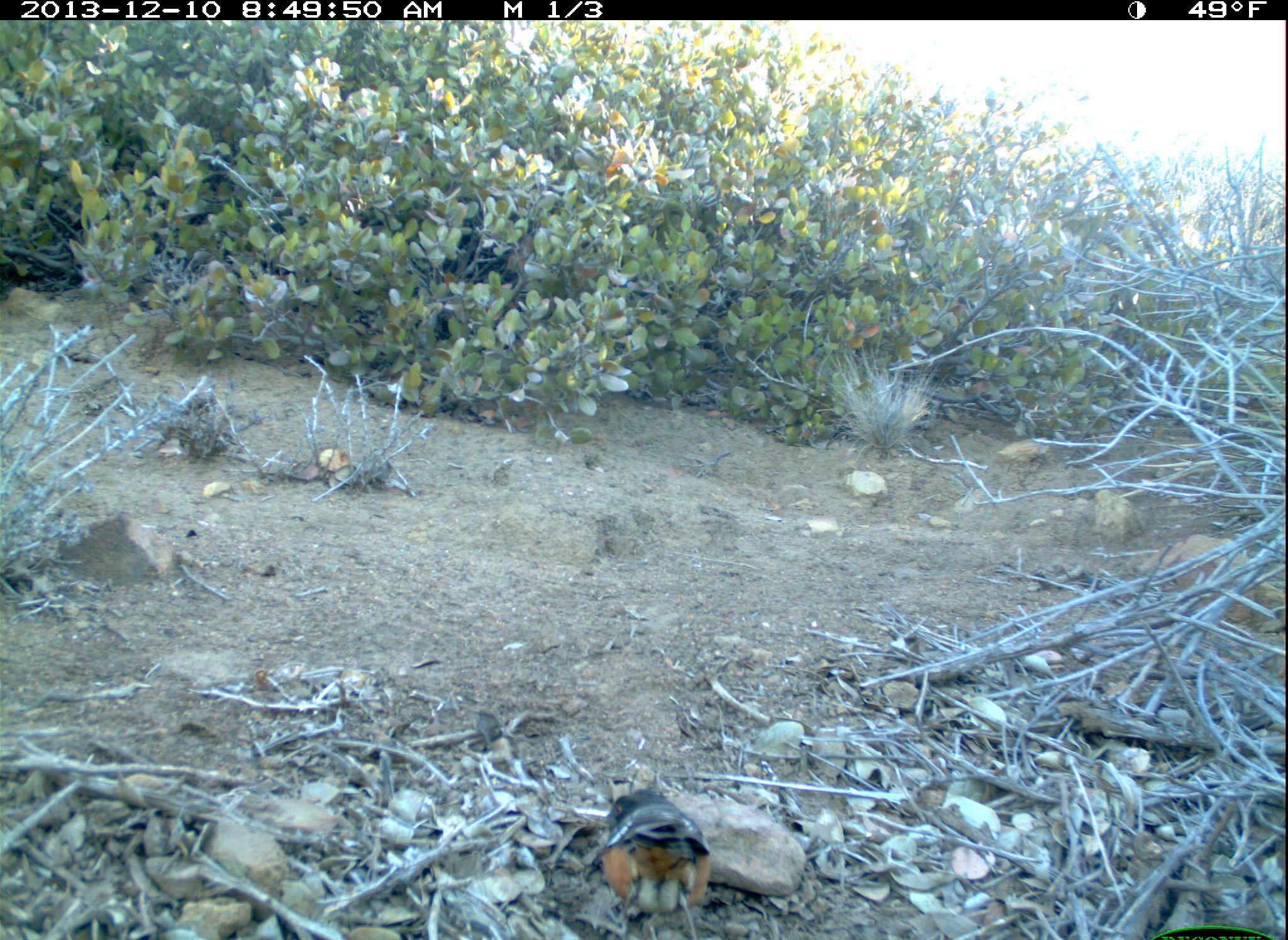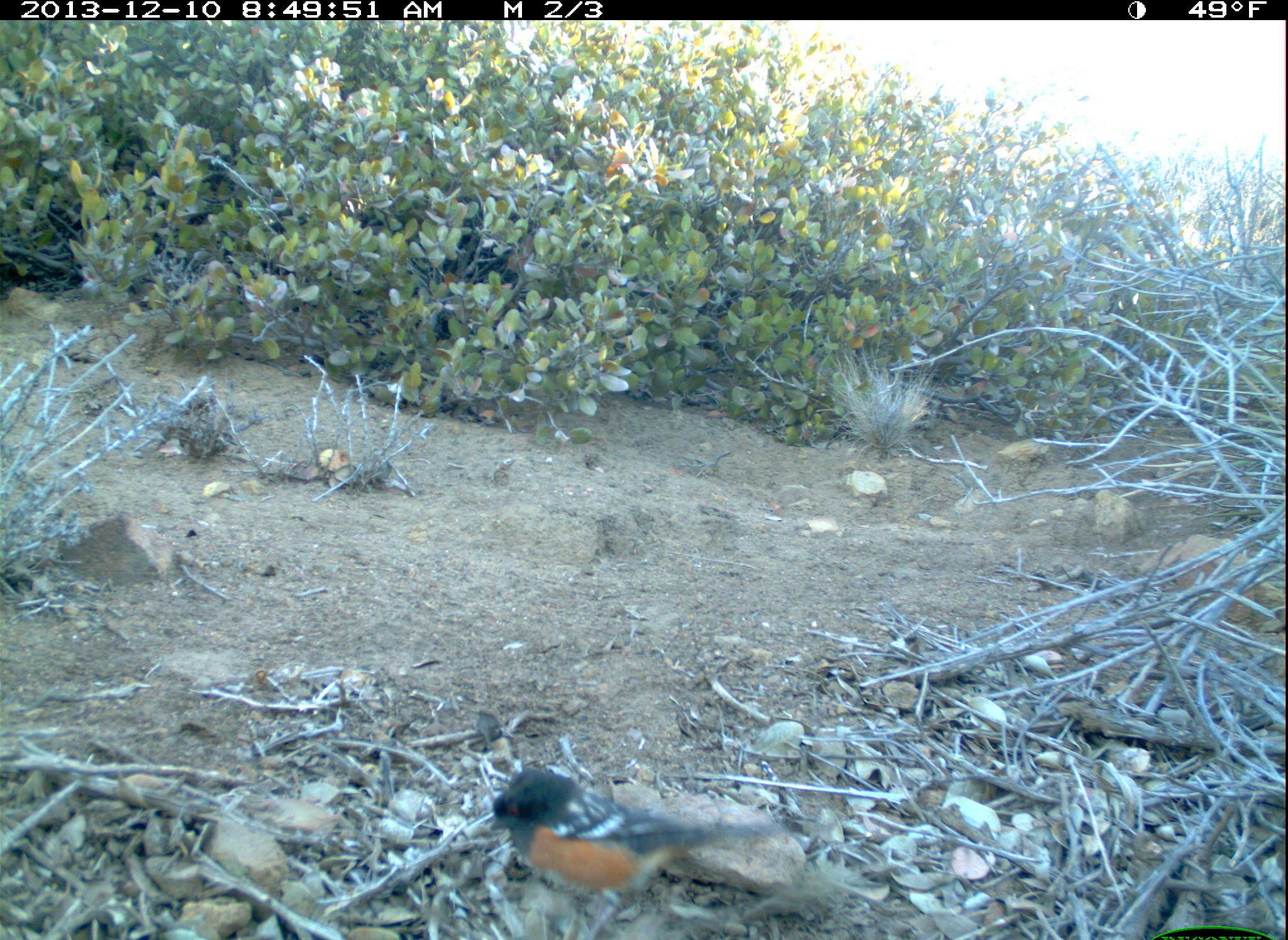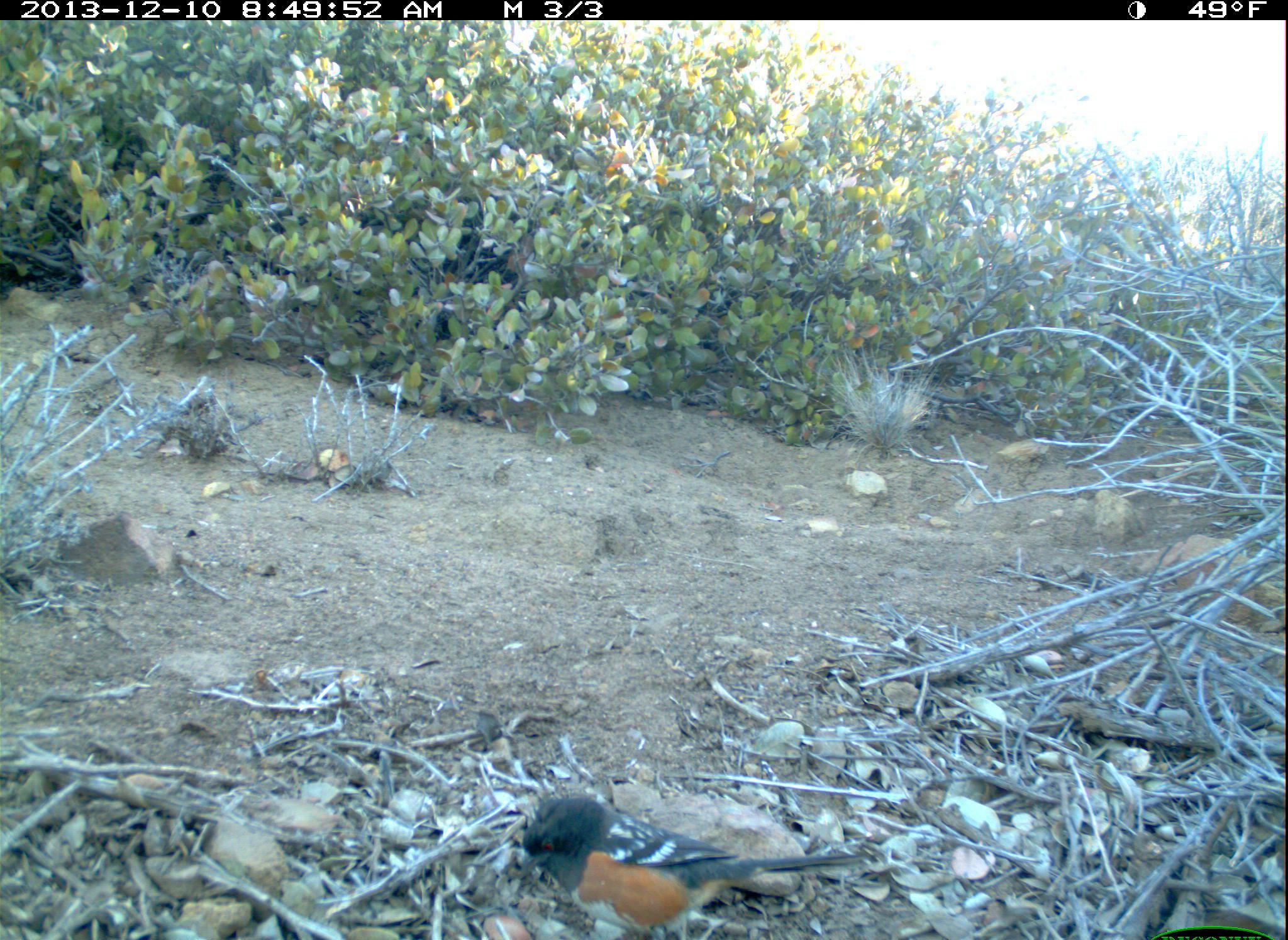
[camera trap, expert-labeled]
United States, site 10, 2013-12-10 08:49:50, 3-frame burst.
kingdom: Animalia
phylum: Chordata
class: Aves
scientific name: Aves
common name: bird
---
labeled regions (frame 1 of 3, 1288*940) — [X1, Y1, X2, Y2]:
bird: [592, 787, 713, 939]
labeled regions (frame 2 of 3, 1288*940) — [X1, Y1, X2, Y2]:
bird: [491, 766, 811, 939]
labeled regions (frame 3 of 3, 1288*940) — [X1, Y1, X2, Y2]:
bird: [514, 795, 868, 940]